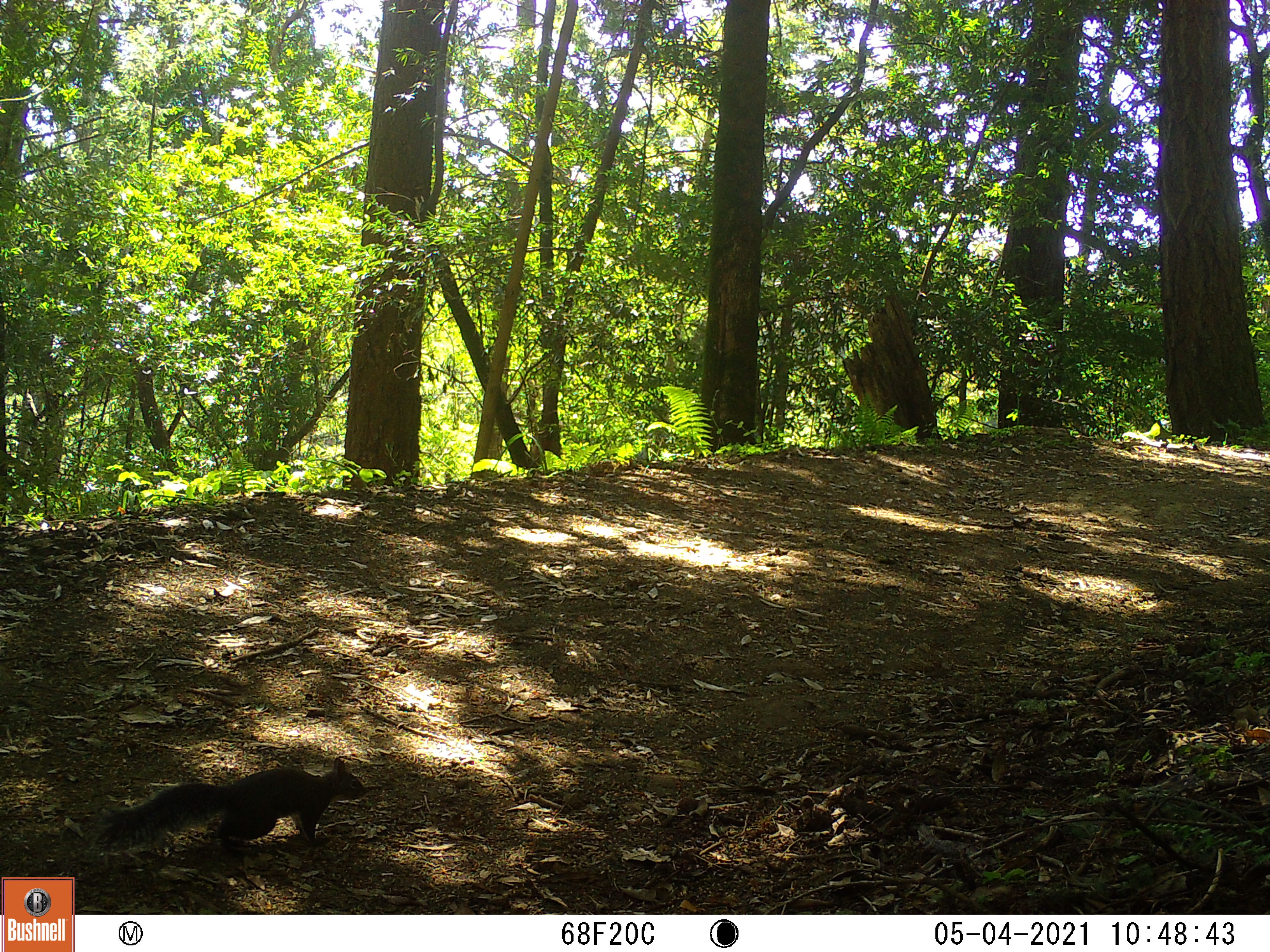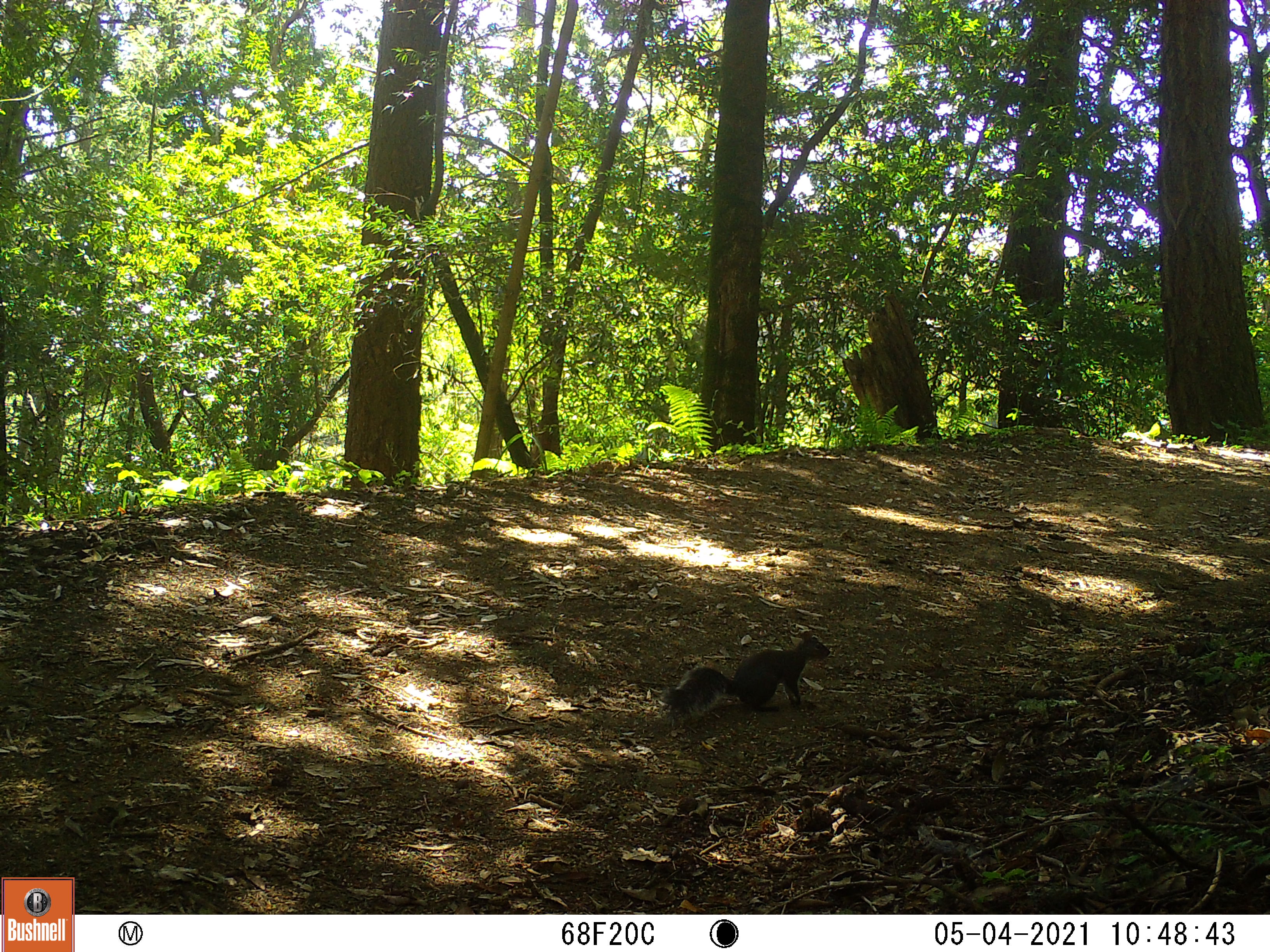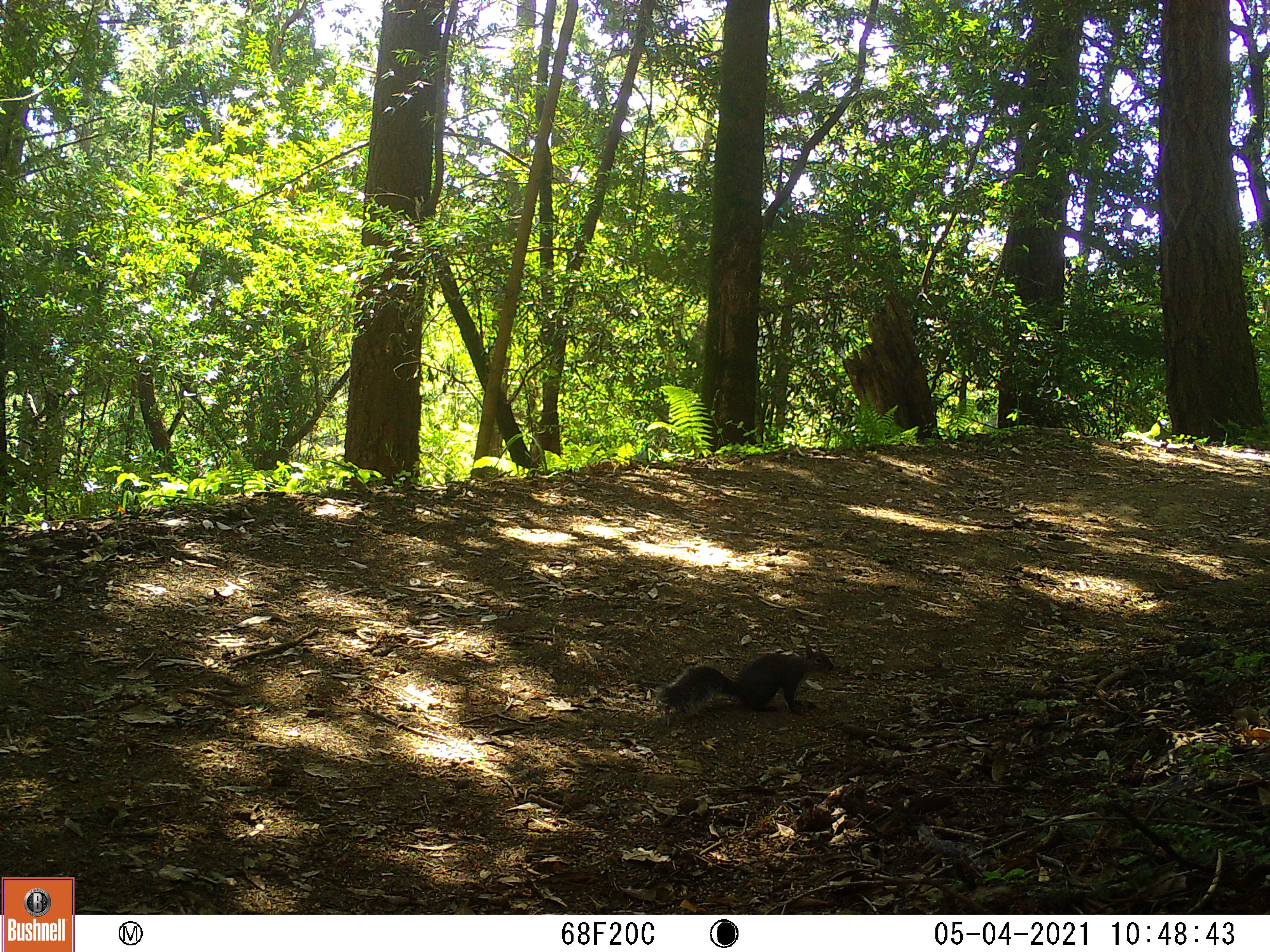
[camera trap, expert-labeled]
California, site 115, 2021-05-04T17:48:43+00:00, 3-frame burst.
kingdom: Animalia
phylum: Chordata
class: Mammalia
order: Rodentia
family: Sciuridae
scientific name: Sciuridae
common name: squirrel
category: unknown squirrel